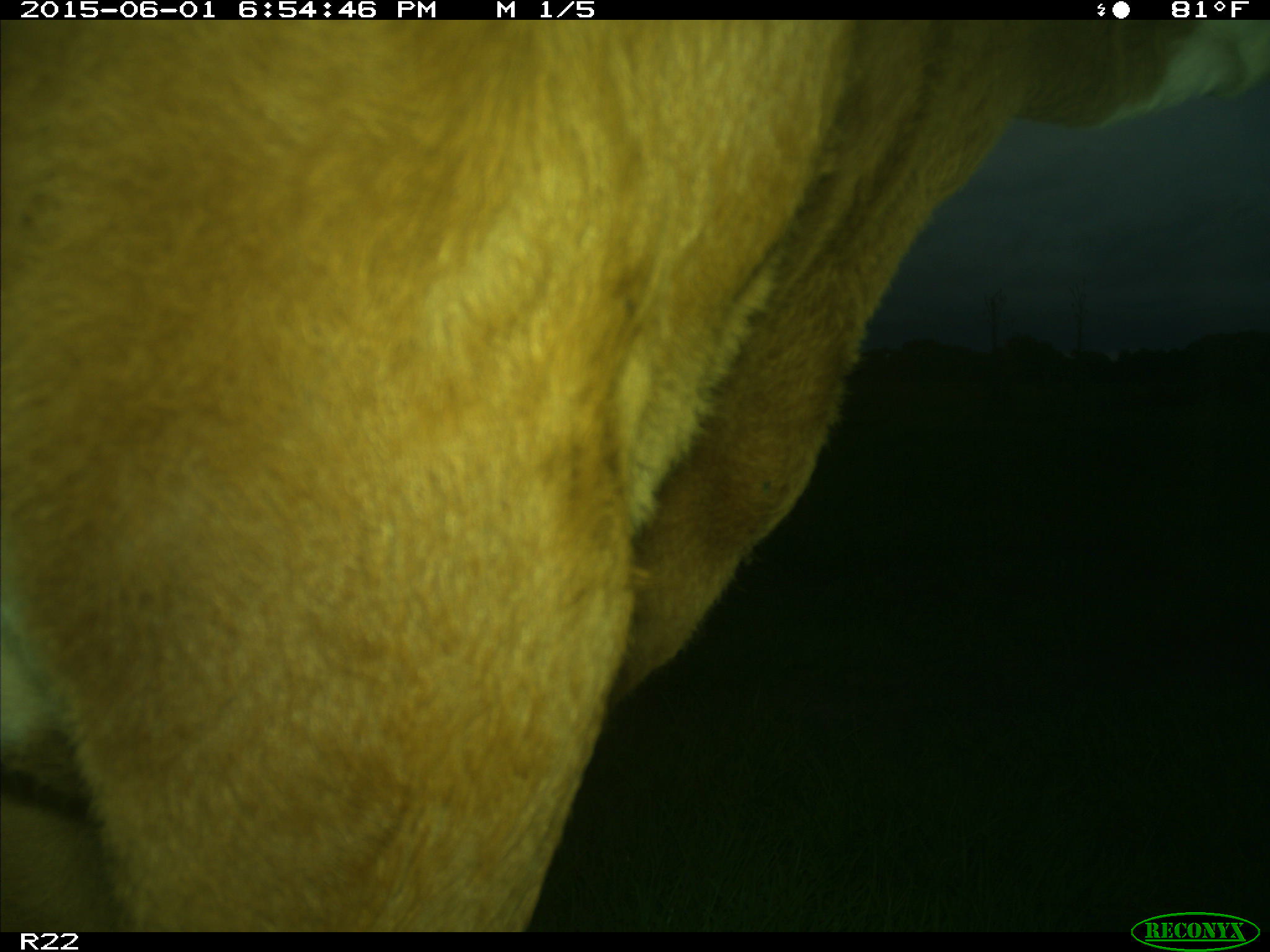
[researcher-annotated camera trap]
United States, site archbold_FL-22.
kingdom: Animalia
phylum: Chordata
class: Mammalia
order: Artiodactyla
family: Bovidae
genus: Bos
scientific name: Bos taurus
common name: domestic cow